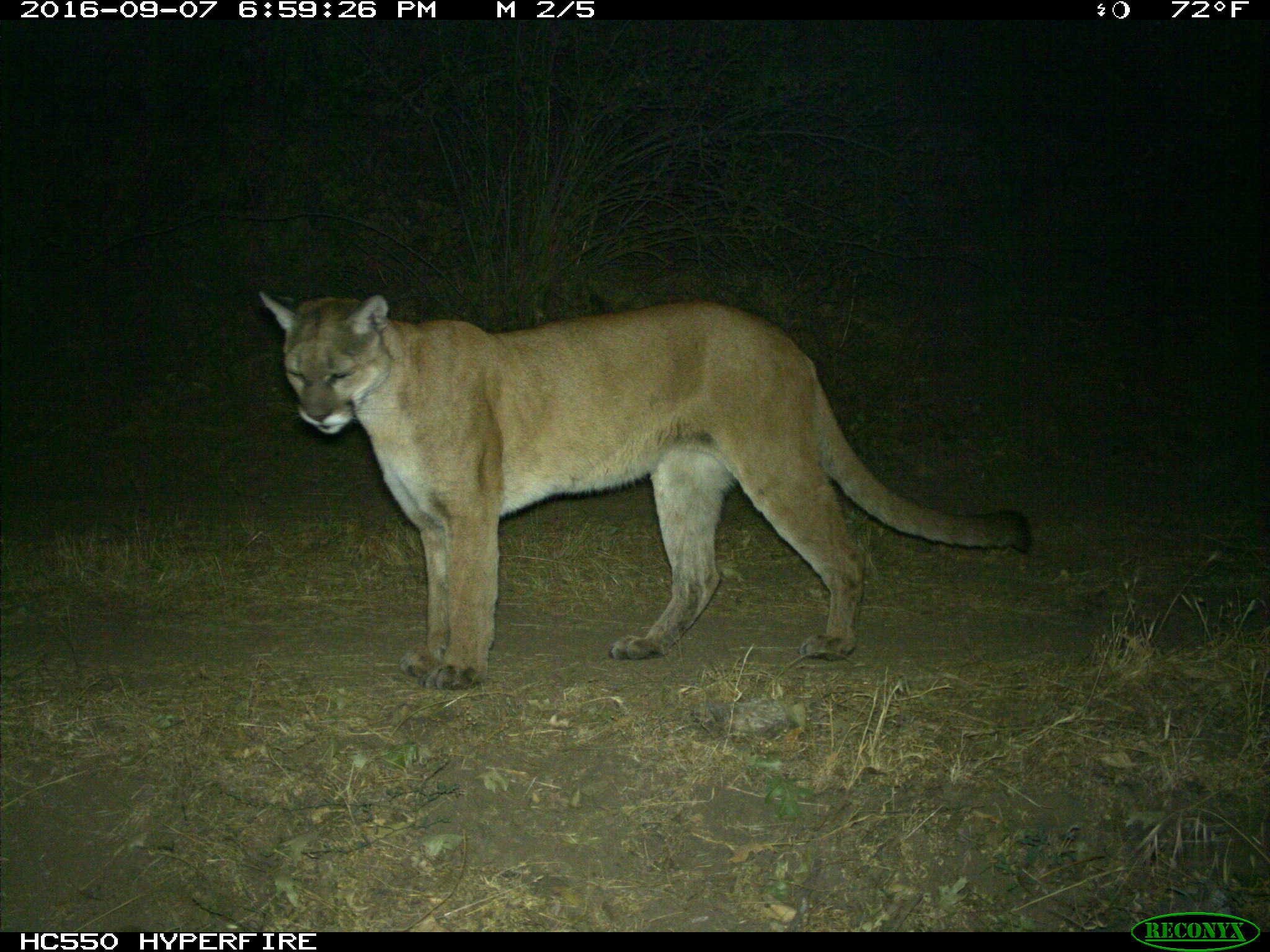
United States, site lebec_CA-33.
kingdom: Animalia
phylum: Chordata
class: Mammalia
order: Carnivora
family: Felidae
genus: Puma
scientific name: Puma concolor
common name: mountain lion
Puma concolor (mountain lion).